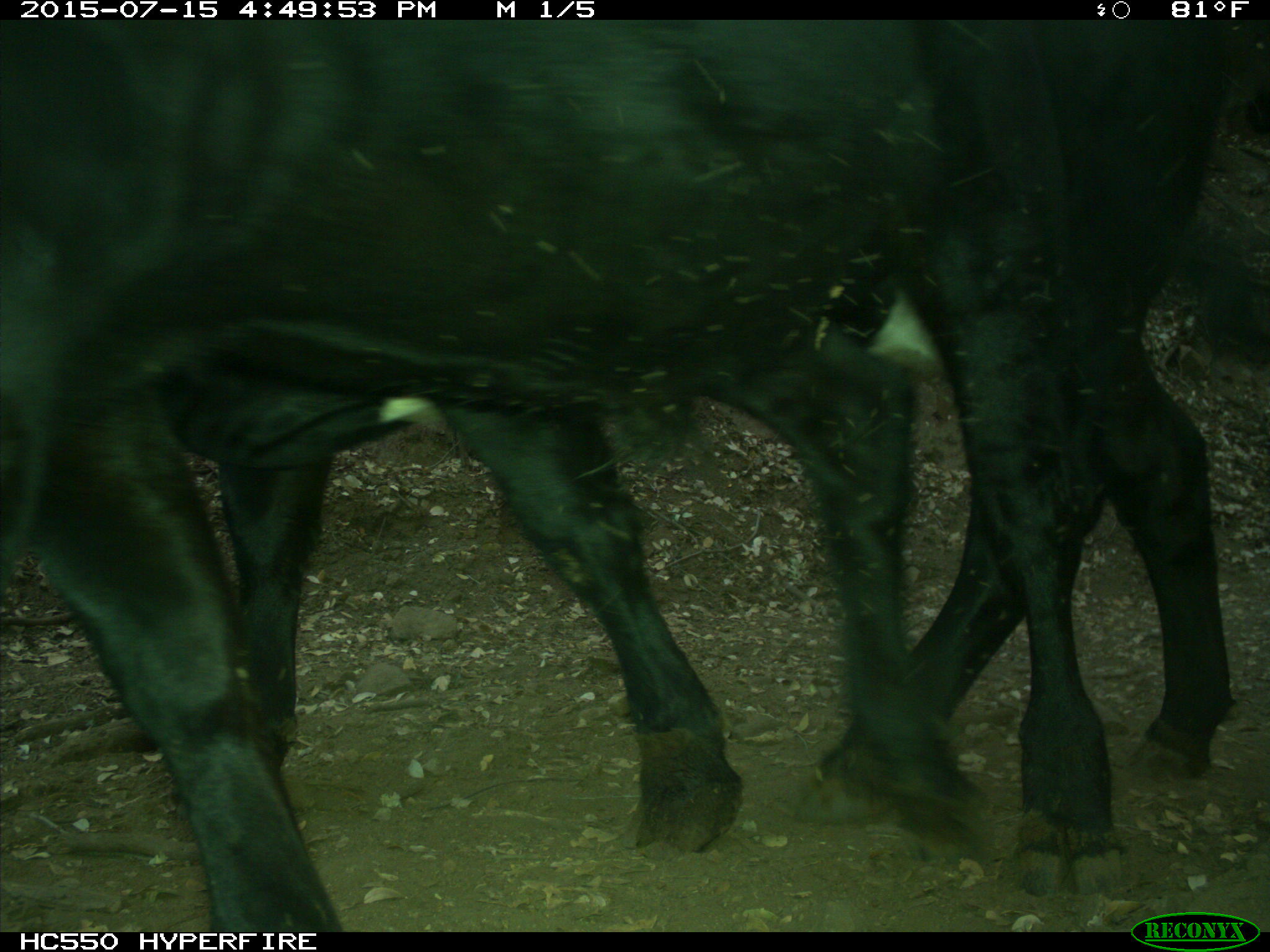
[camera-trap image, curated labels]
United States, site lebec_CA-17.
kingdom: Animalia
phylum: Chordata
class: Mammalia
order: Artiodactyla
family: Bovidae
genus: Bos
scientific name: Bos taurus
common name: domestic cow